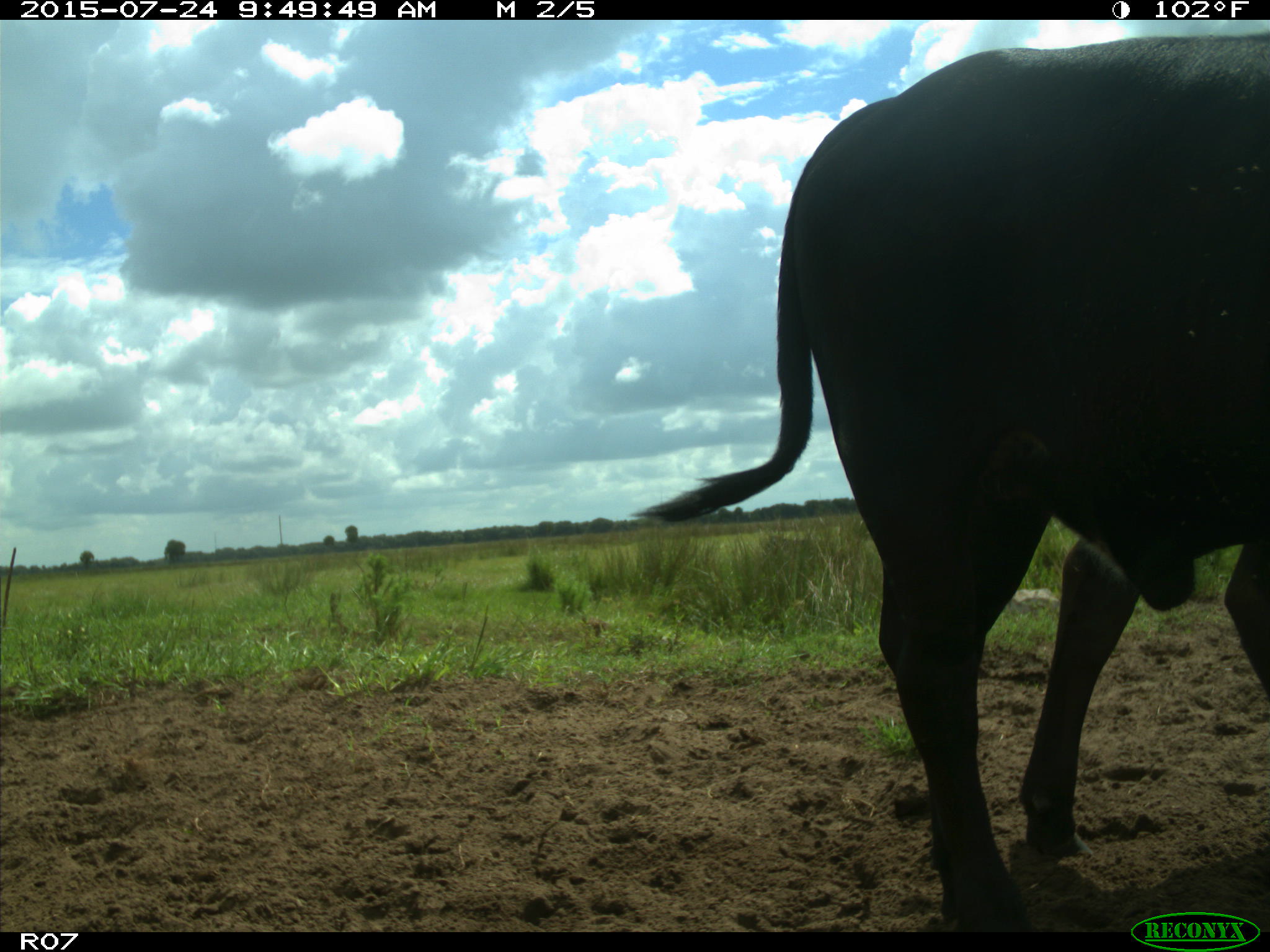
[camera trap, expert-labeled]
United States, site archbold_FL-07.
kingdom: Animalia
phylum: Chordata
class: Mammalia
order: Artiodactyla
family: Bovidae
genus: Bos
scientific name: Bos taurus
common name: domestic cow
Bos taurus (domestic cow).